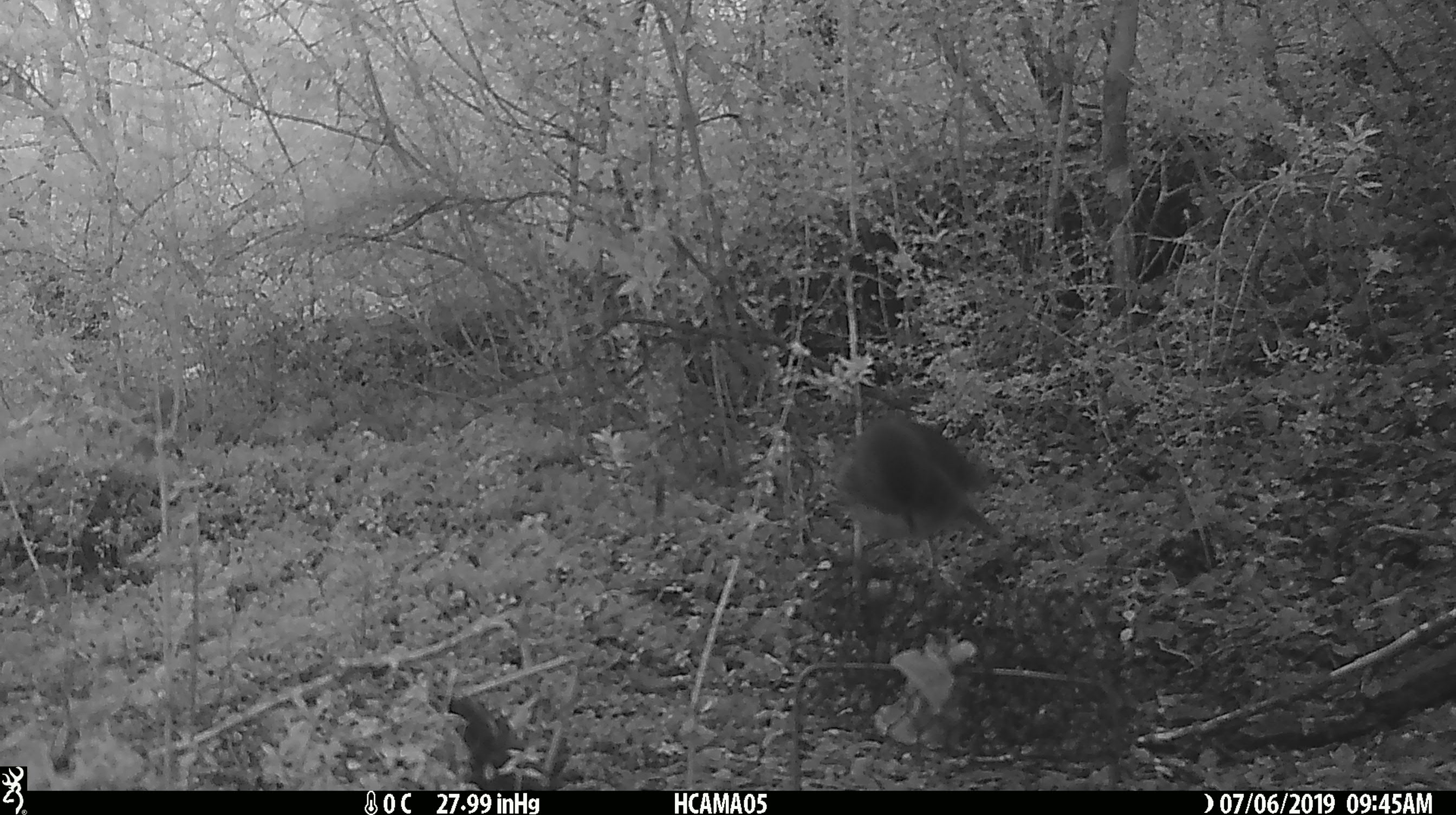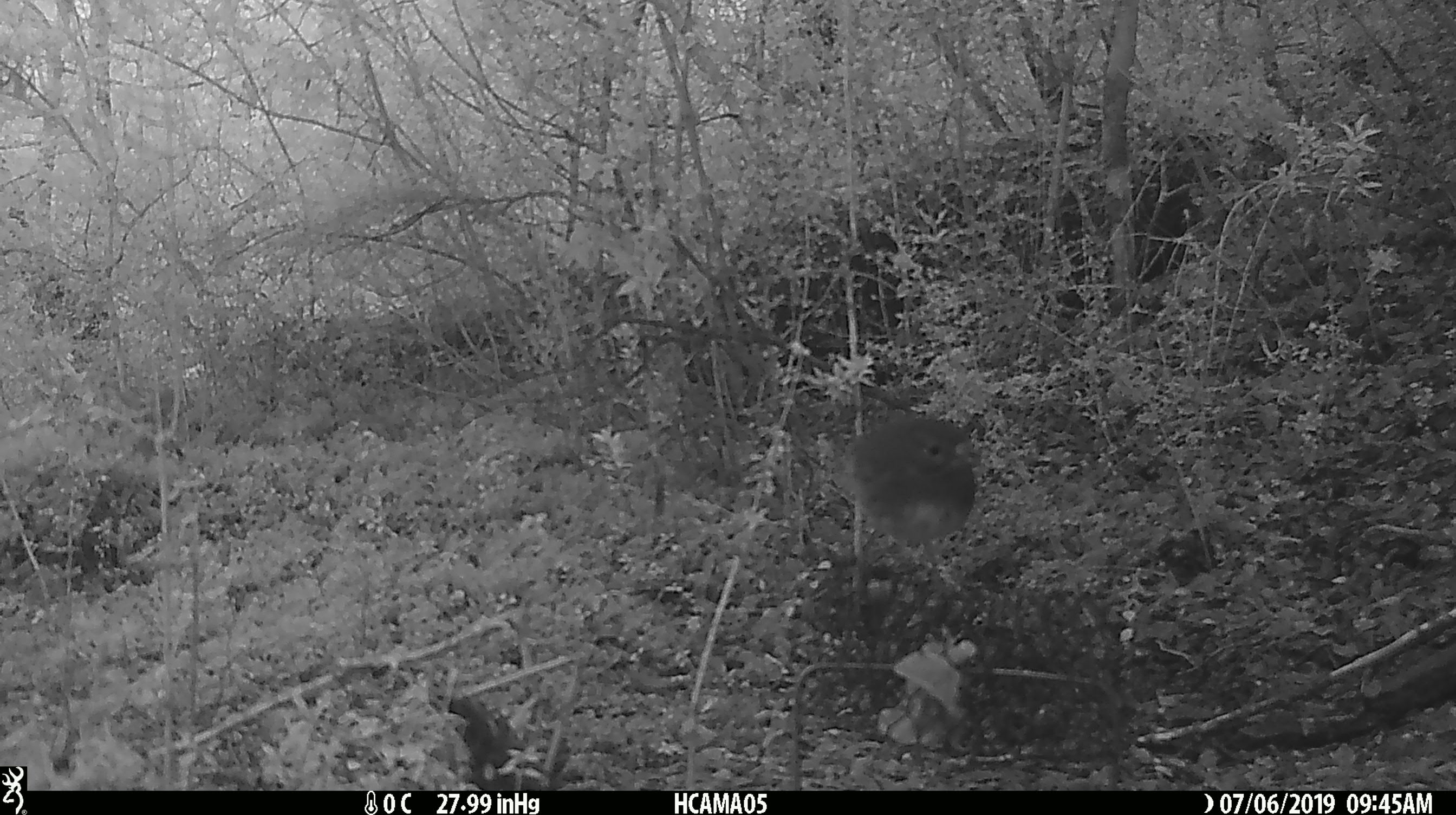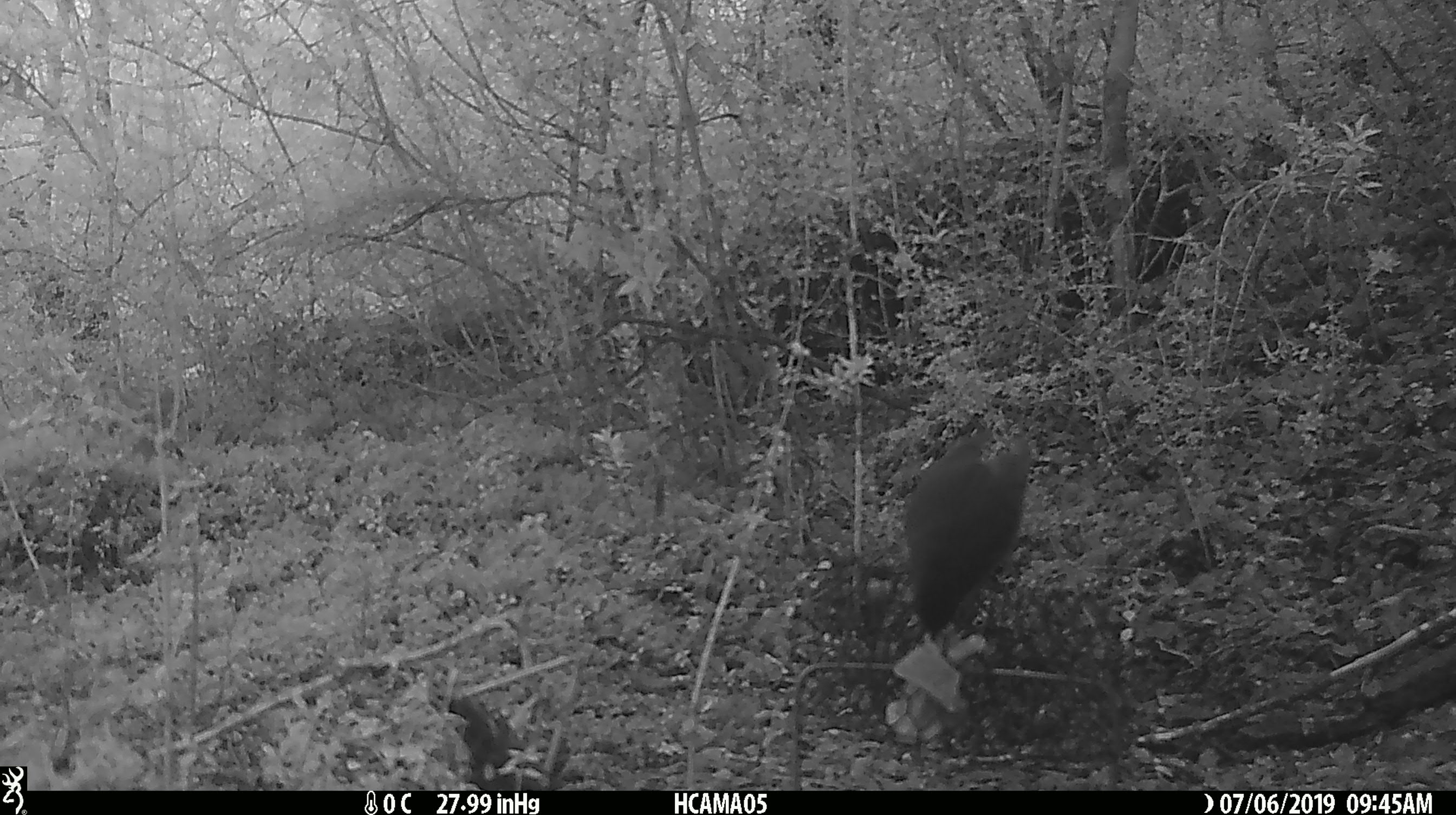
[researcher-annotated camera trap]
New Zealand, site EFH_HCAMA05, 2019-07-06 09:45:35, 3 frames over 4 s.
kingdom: Animalia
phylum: Chordata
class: Aves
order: Passeriformes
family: Petroicidae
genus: Petroica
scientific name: Petroica australis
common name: new zealand robin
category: robin